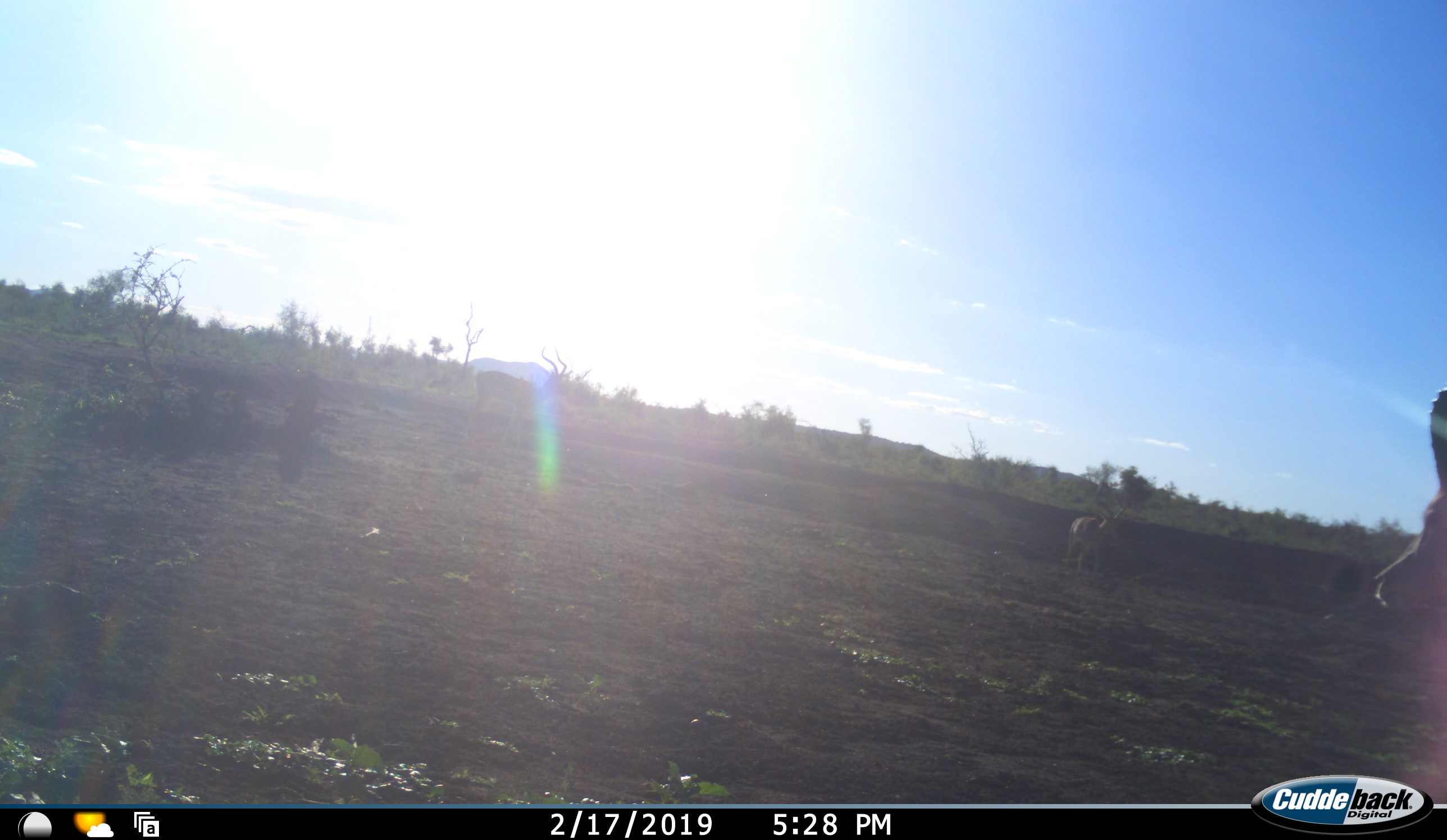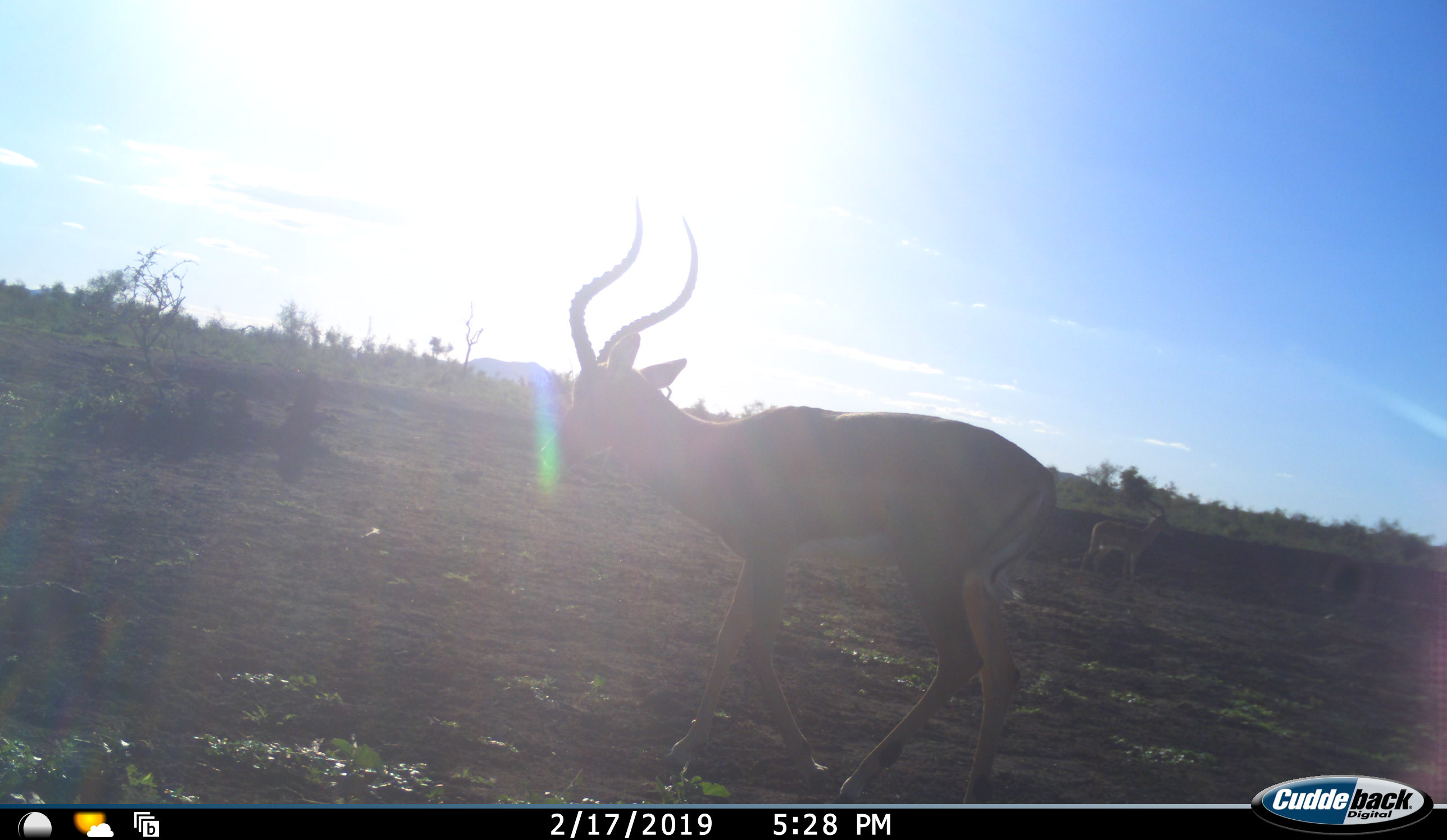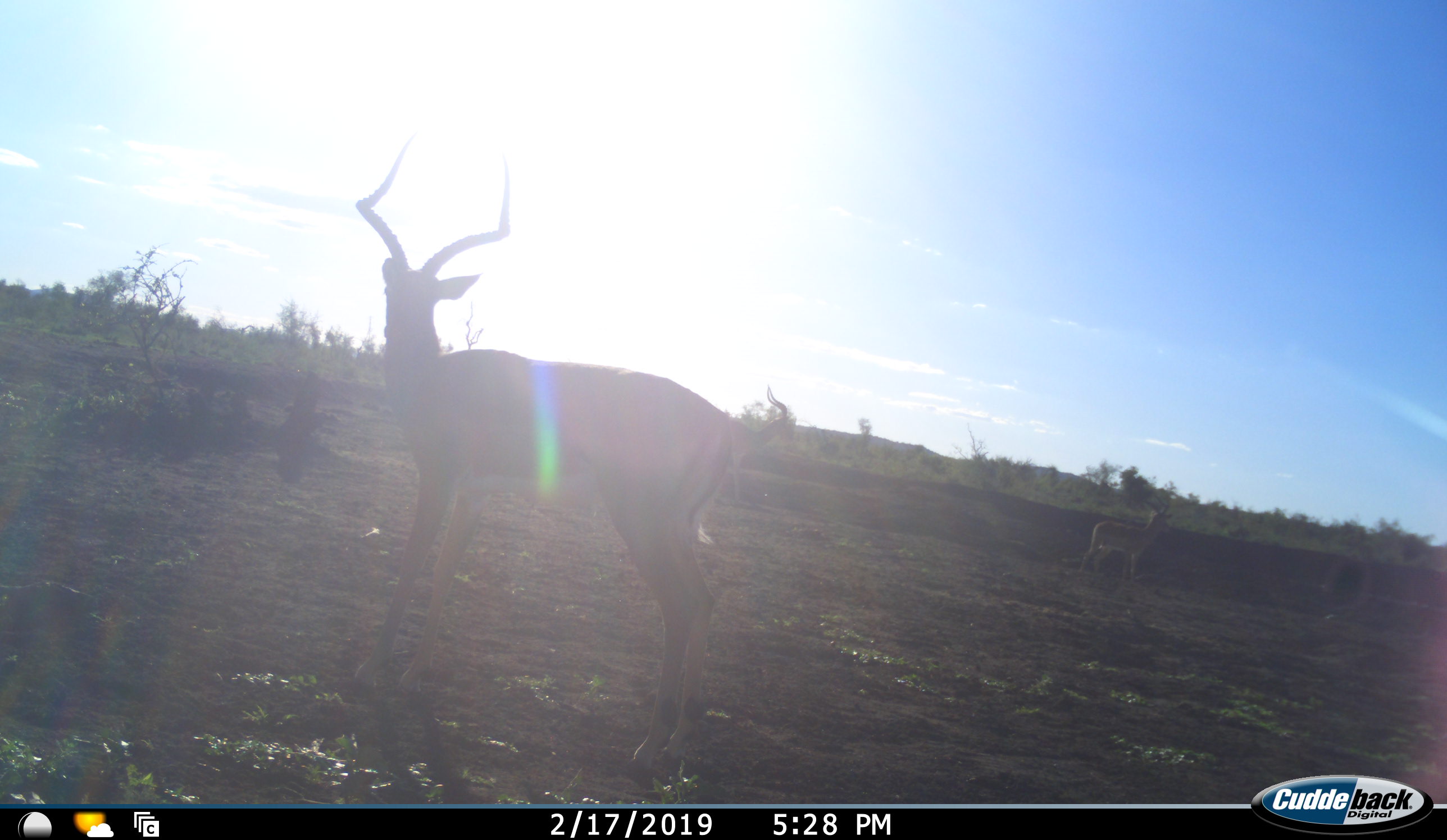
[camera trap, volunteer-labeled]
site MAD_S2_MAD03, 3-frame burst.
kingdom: Animalia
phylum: Chordata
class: Mammalia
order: Artiodactyla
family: Bovidae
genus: Aepyceros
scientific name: Aepyceros melampus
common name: impala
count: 3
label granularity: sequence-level